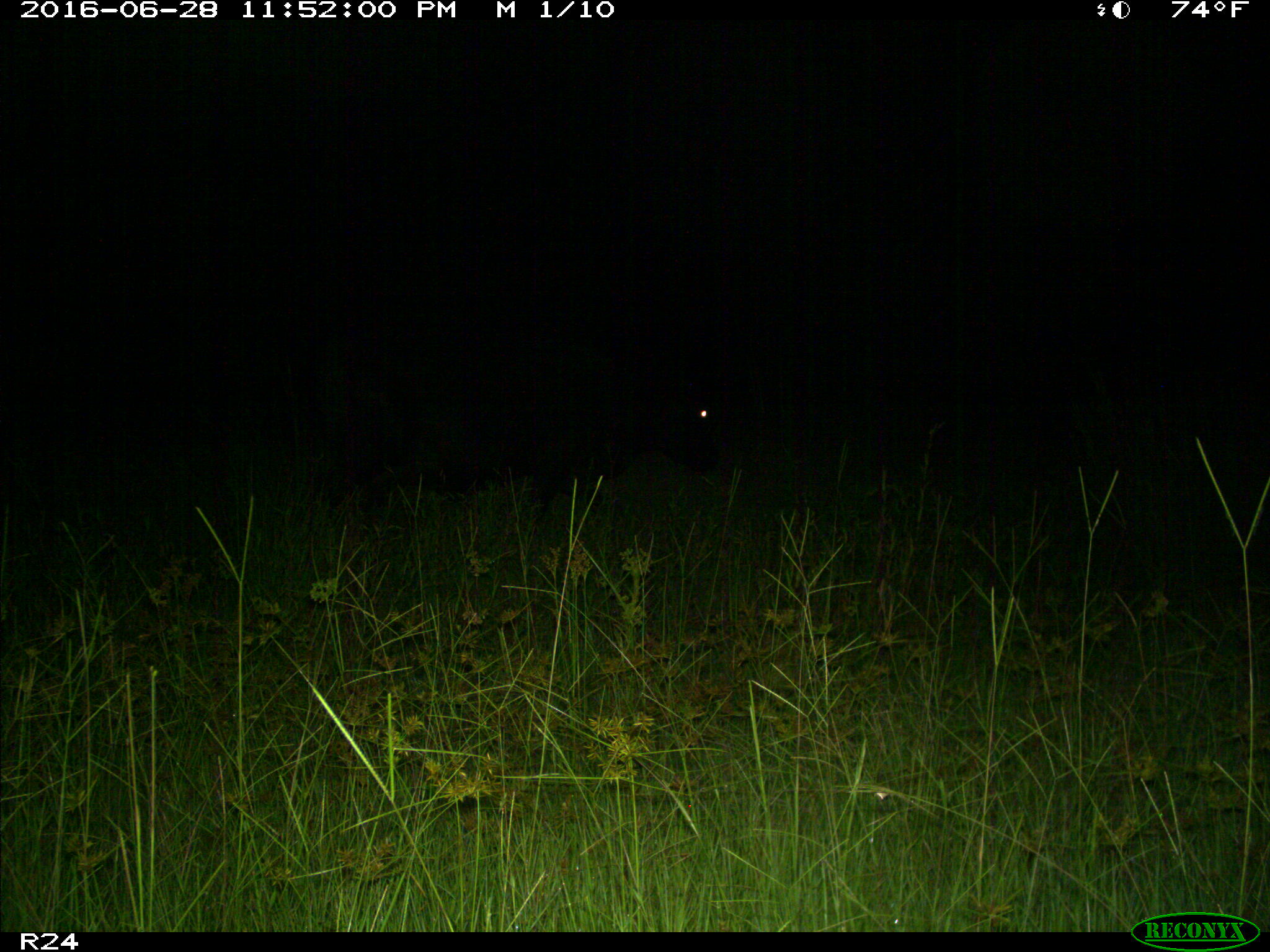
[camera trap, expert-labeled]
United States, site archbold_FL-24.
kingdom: Animalia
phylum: Chordata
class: Mammalia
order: Artiodactyla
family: Bovidae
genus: Bos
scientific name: Bos taurus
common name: domestic cow